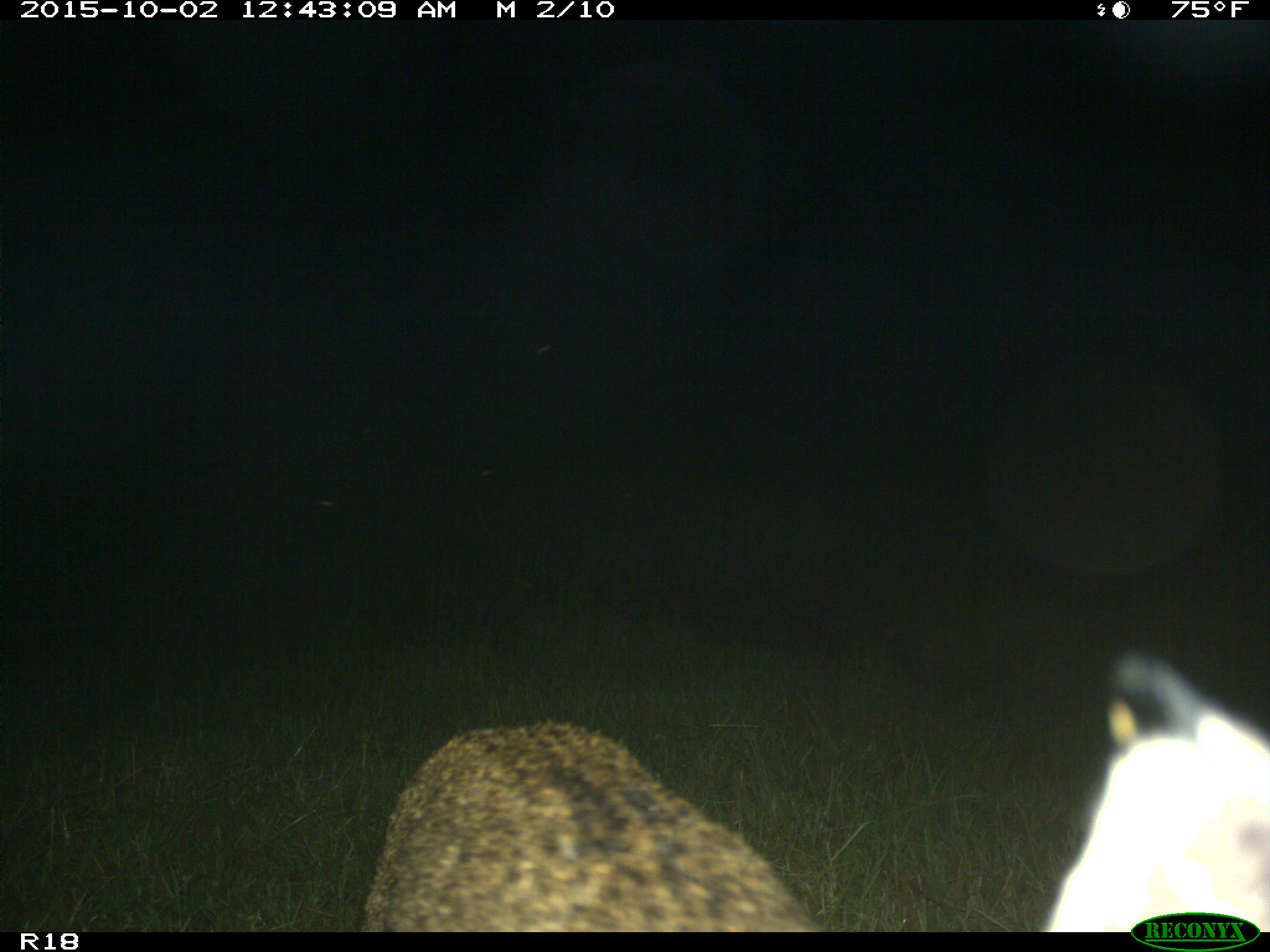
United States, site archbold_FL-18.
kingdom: Animalia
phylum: Chordata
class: Mammalia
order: Carnivora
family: Felidae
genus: Lynx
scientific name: Lynx rufus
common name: bobcat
Lynx rufus (bobcat).